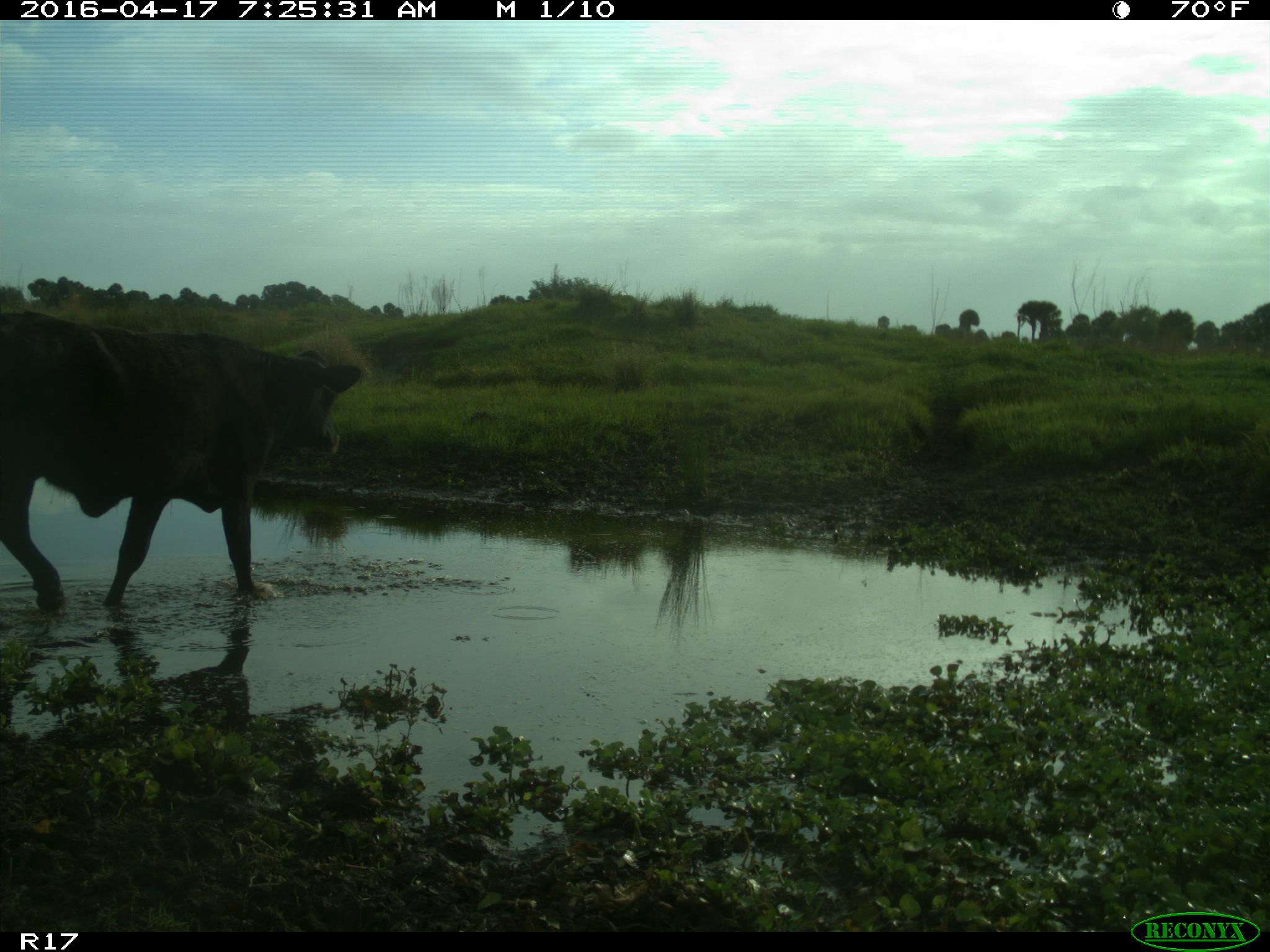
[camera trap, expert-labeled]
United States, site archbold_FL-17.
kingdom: Animalia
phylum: Chordata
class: Mammalia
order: Artiodactyla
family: Bovidae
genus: Bos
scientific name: Bos taurus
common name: domestic cow